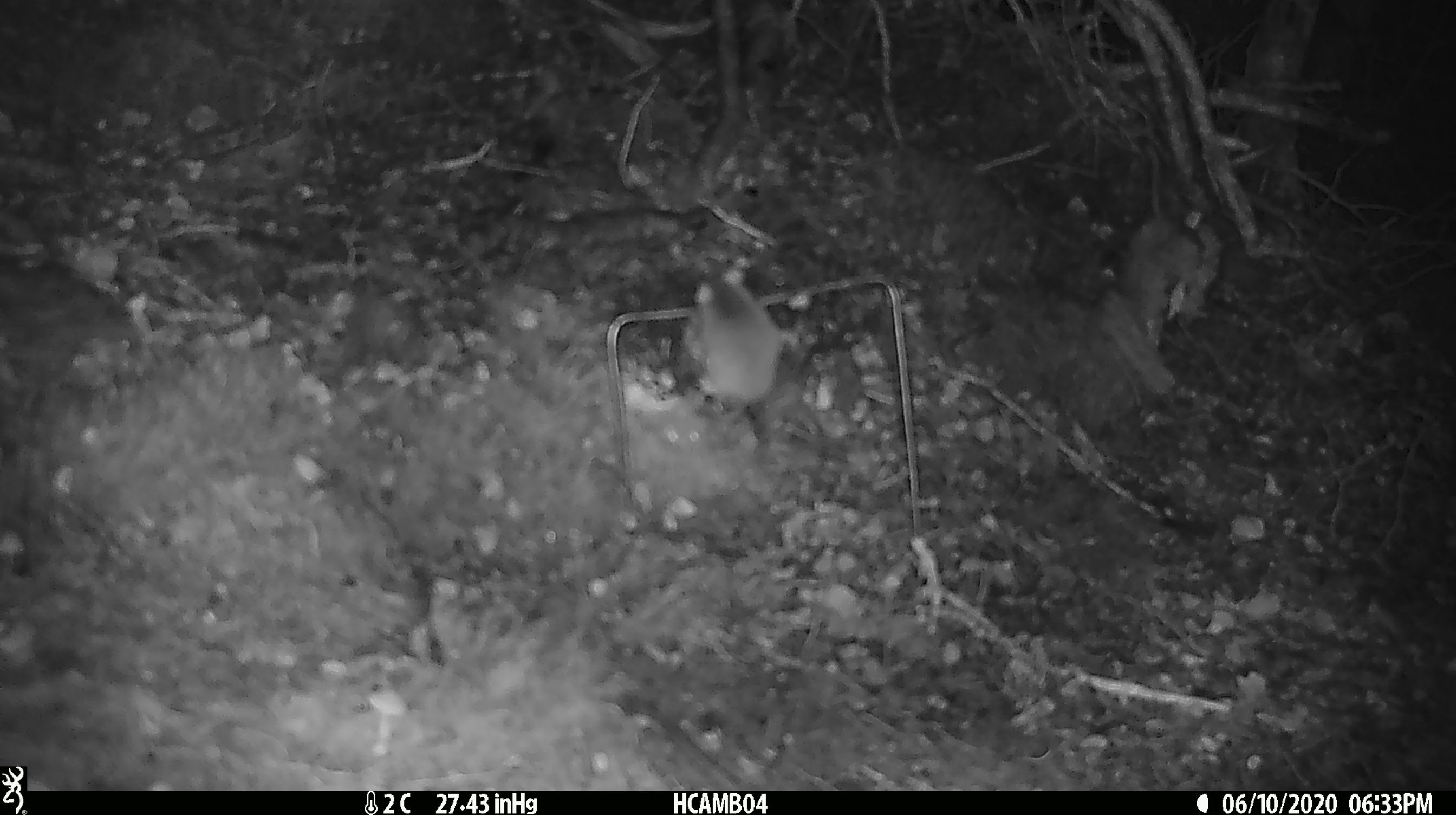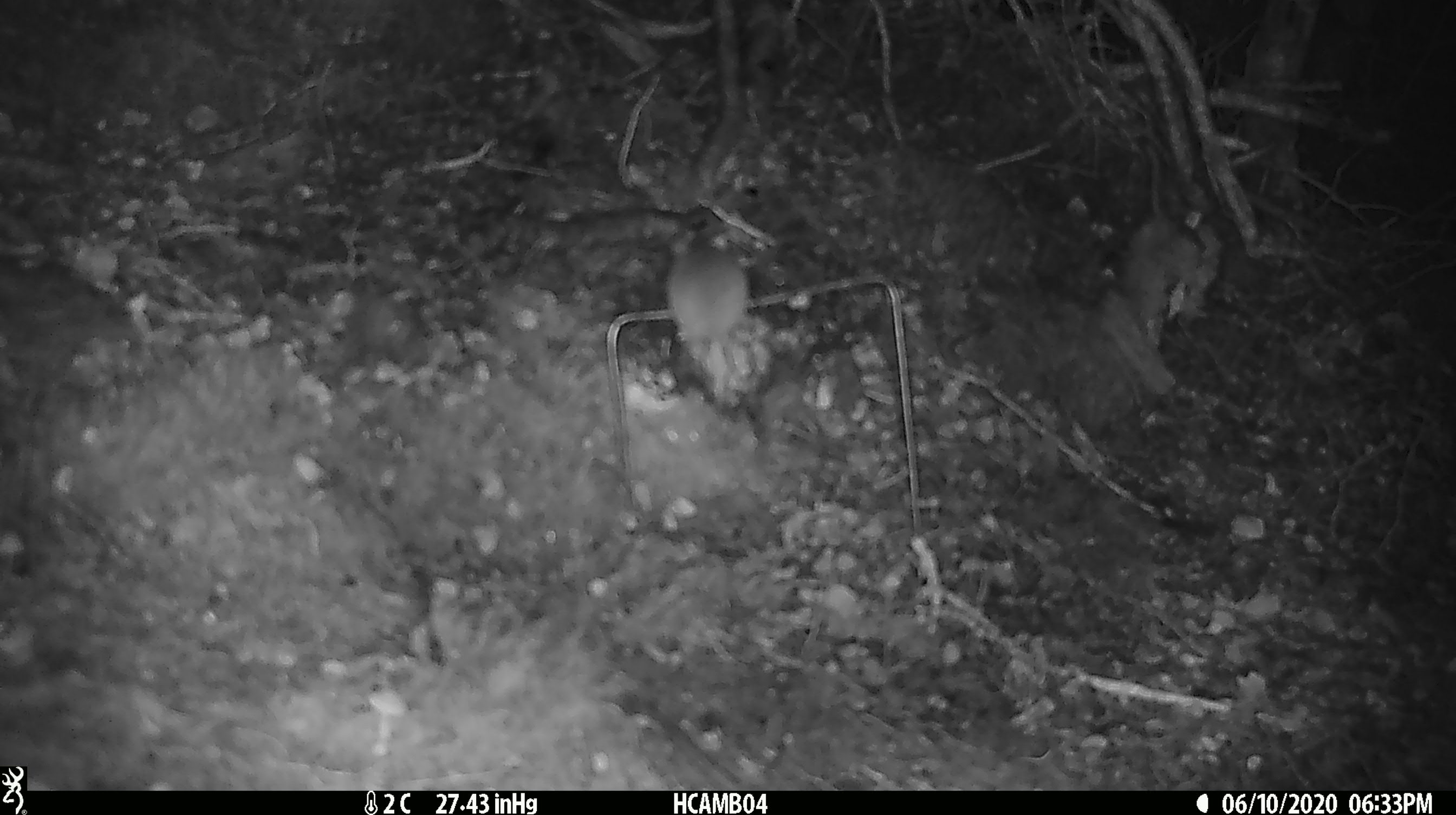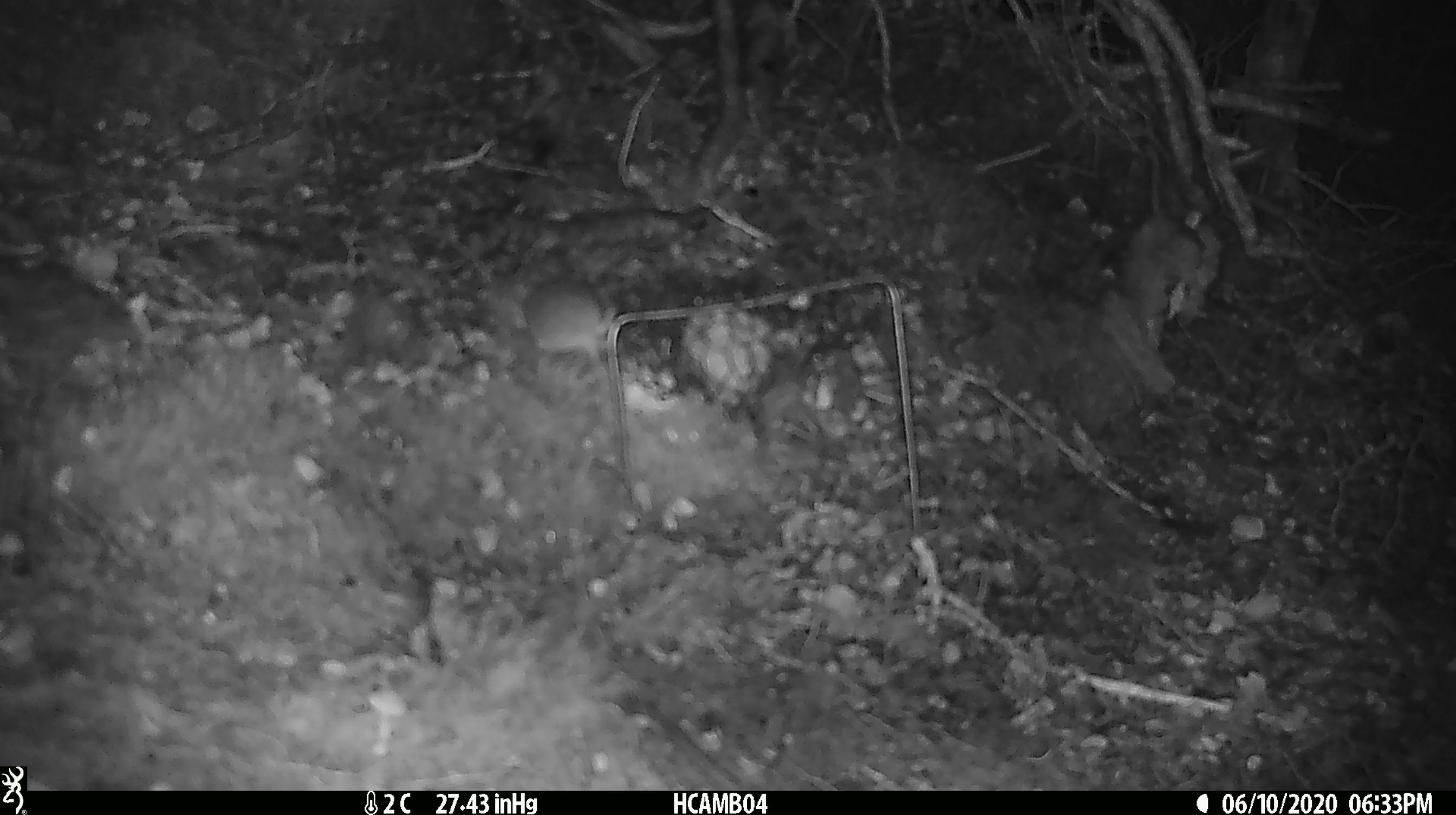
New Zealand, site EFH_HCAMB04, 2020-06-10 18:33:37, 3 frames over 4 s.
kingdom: Animalia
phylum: Chordata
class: Mammalia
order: Rodentia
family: Muridae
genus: Mus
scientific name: Mus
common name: mouse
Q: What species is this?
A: Mouse (Mus).